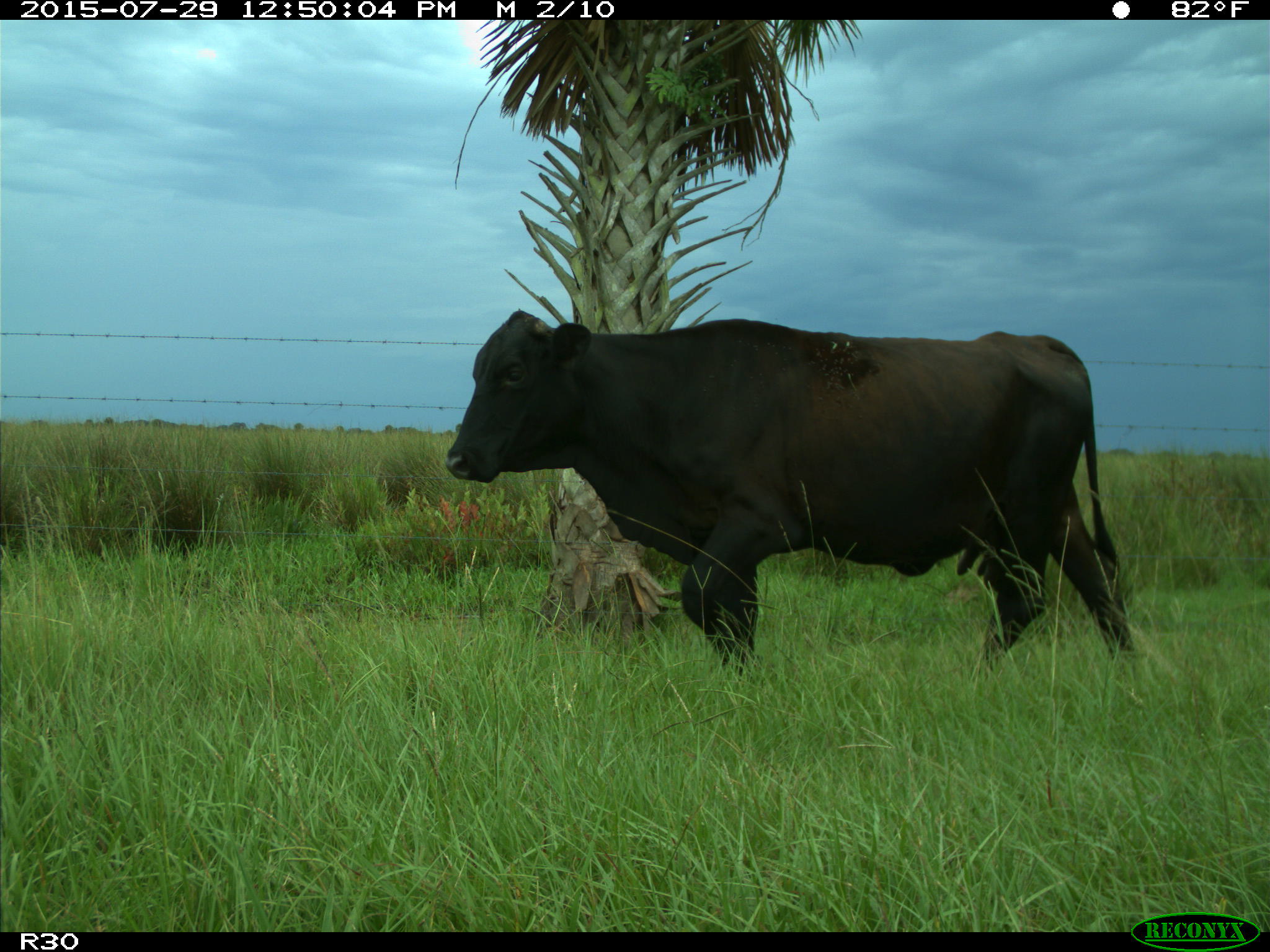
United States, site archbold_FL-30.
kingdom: Animalia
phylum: Chordata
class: Mammalia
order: Artiodactyla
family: Bovidae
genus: Bos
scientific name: Bos taurus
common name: domestic cow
Bos taurus (domestic cow).